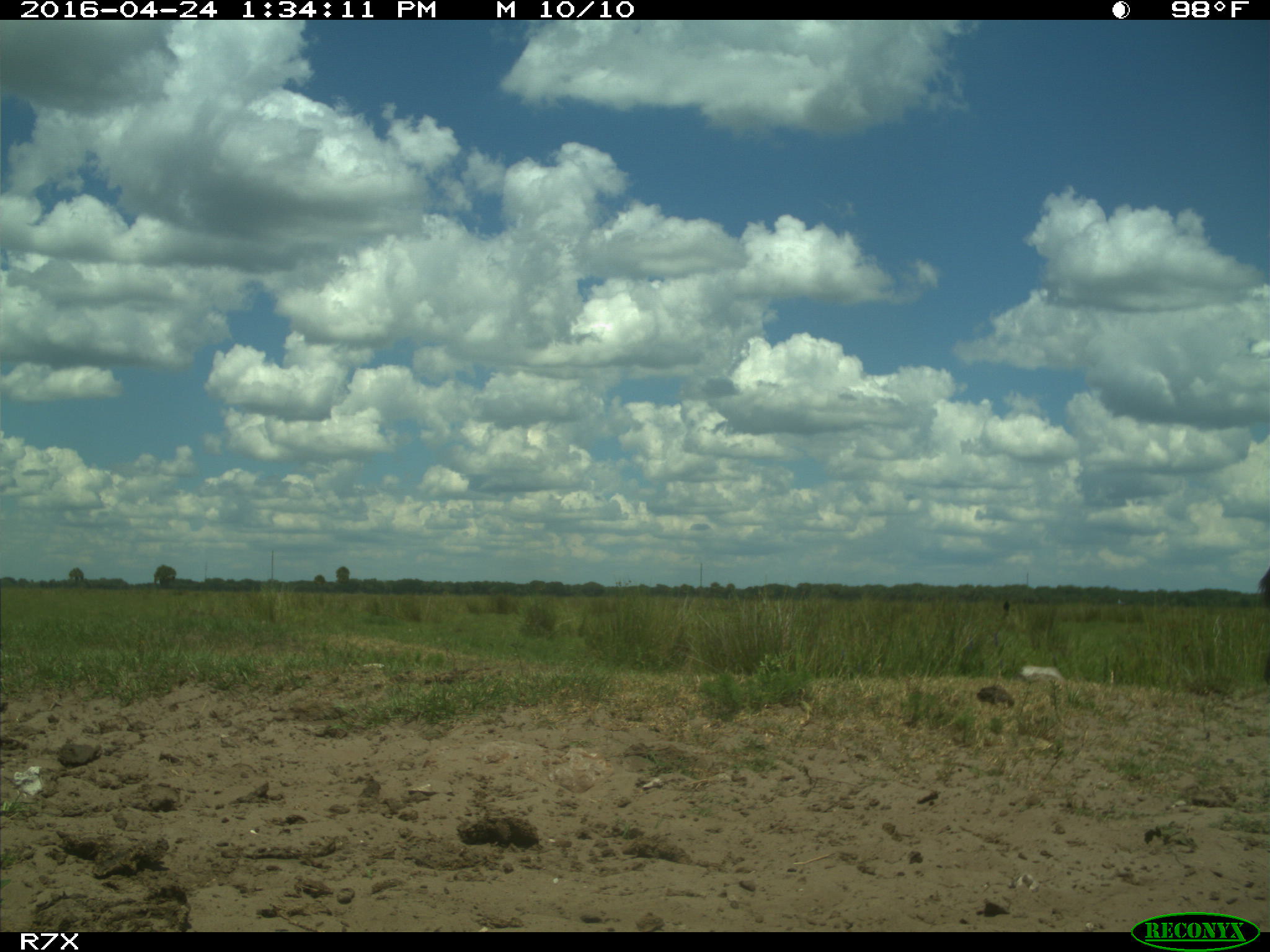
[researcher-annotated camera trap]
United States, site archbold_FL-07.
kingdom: Animalia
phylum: Chordata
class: Mammalia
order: Artiodactyla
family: Bovidae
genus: Bos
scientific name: Bos taurus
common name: domestic cow